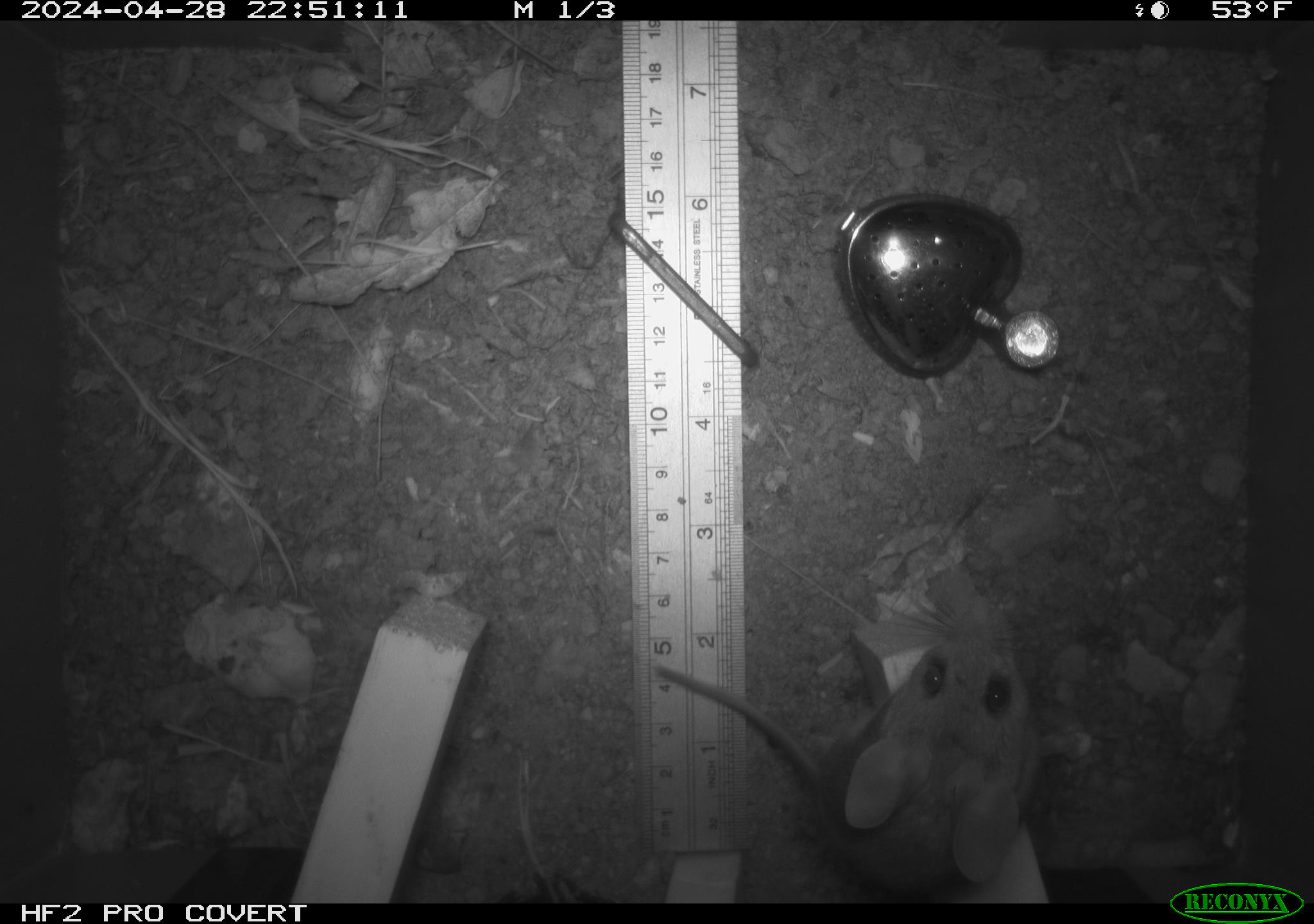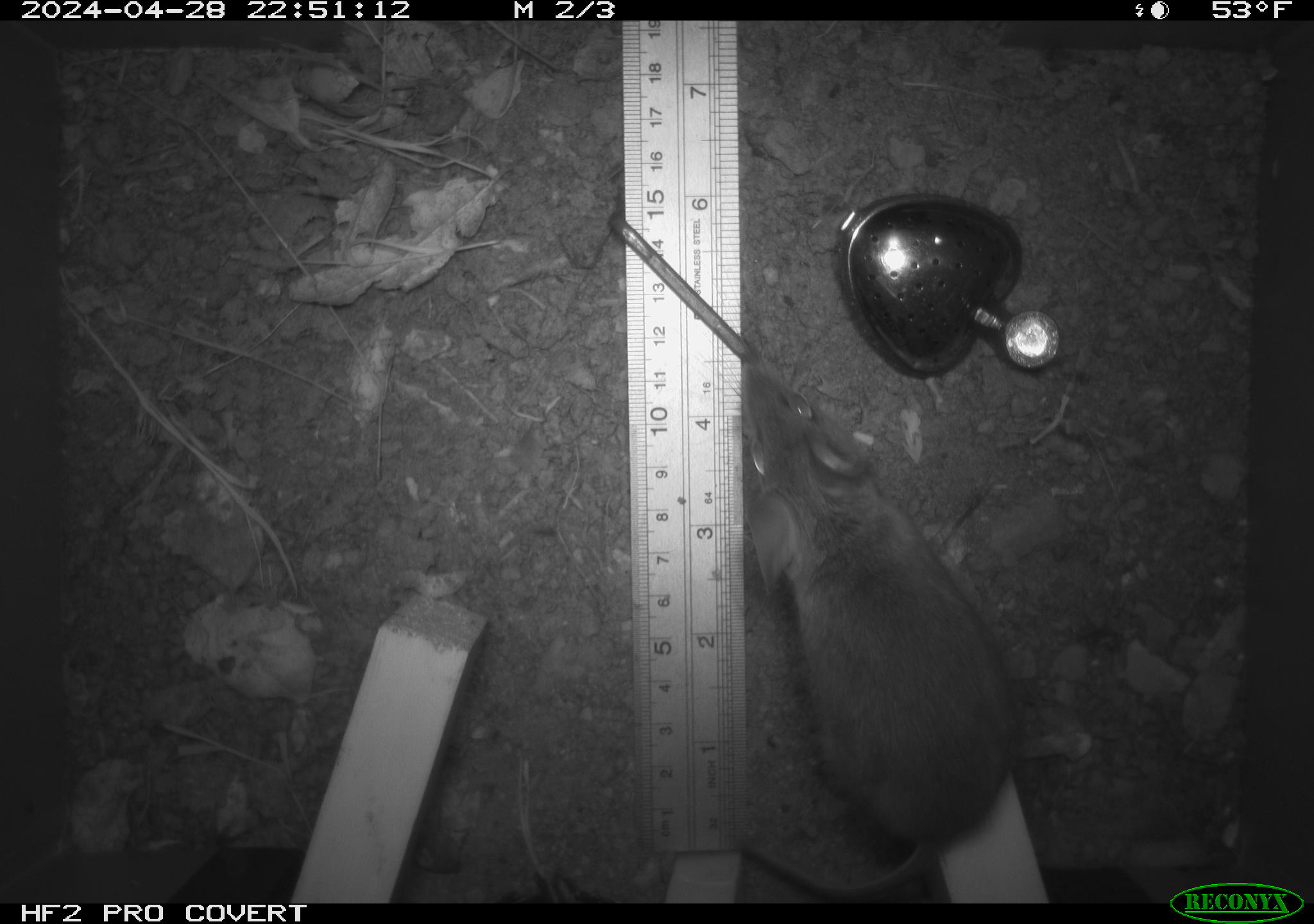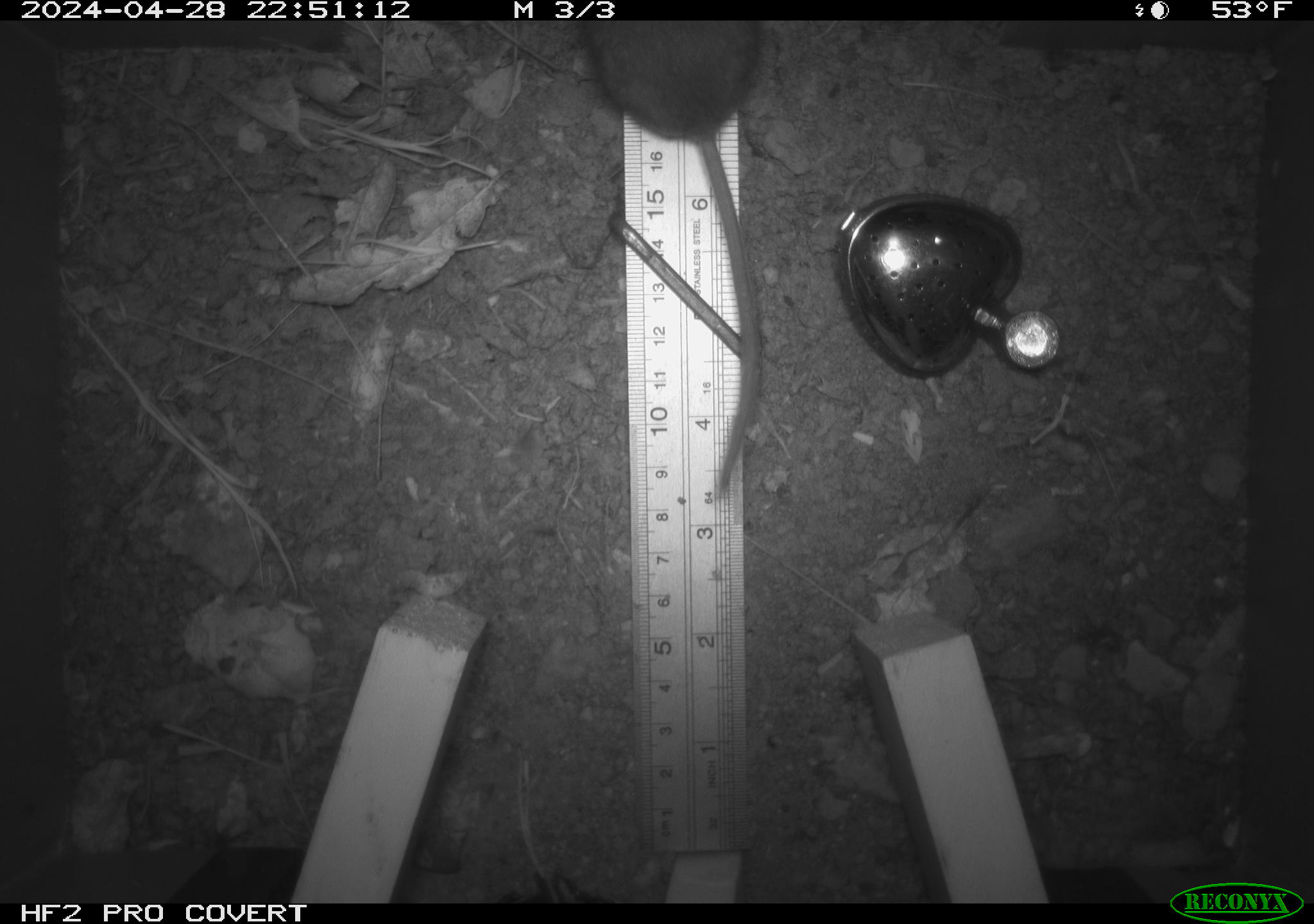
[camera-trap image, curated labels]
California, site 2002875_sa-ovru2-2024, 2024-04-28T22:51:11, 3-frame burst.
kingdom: Animalia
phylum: Chordata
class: Mammalia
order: Rodentia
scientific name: Rodentia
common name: rodent